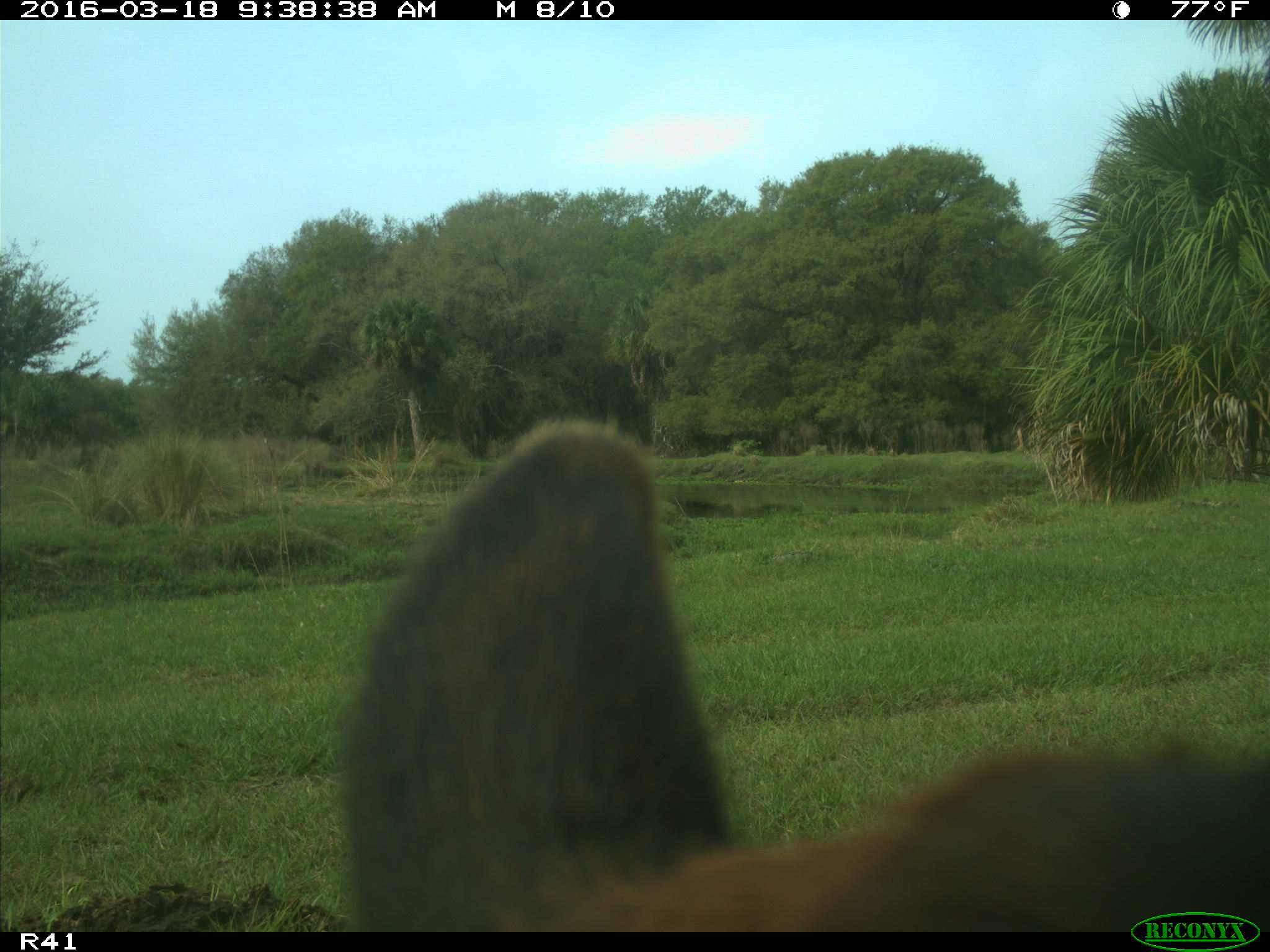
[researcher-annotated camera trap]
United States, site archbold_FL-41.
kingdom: Animalia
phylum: Chordata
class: Mammalia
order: Artiodactyla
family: Bovidae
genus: Bos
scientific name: Bos taurus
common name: domestic cow